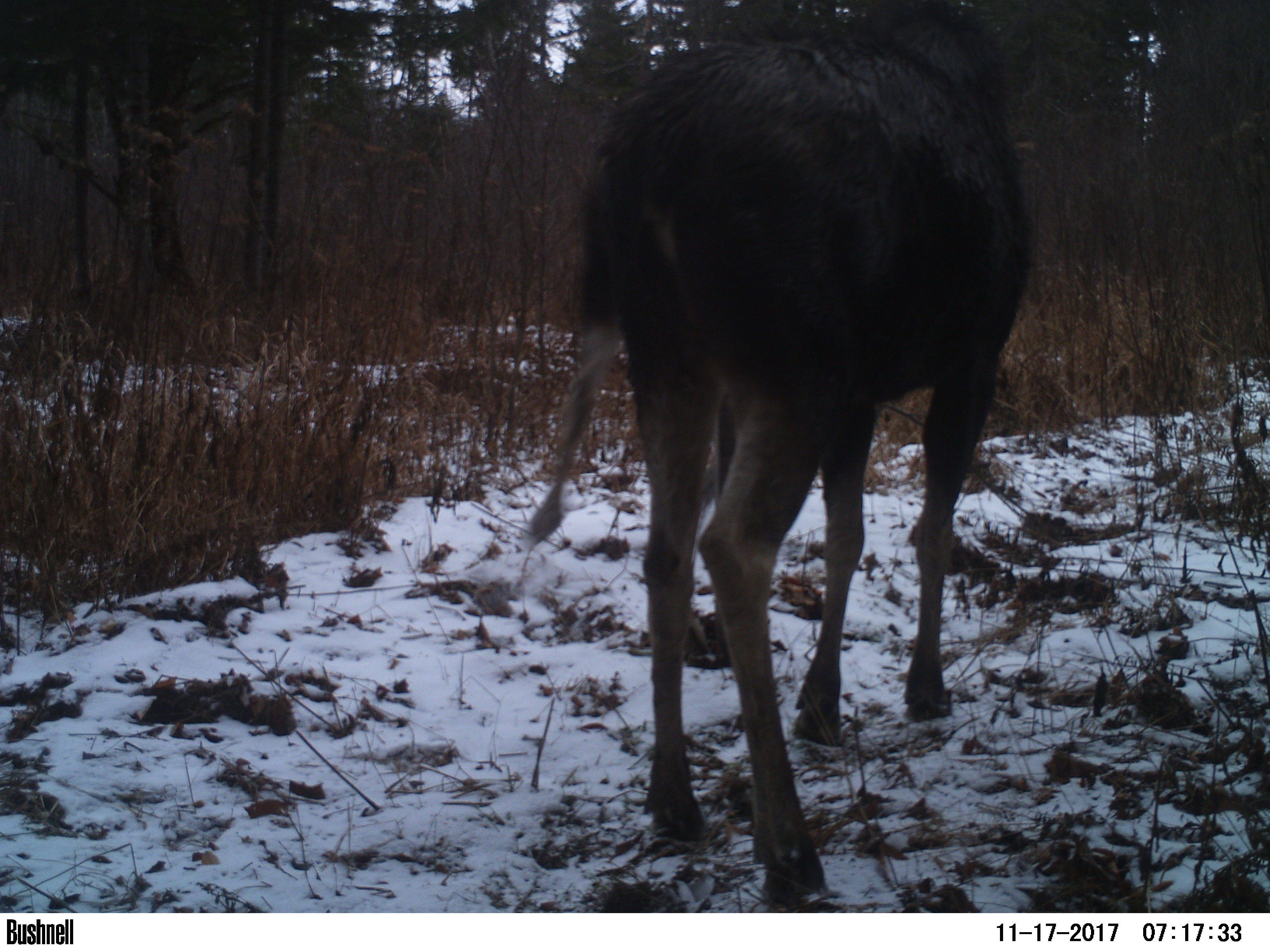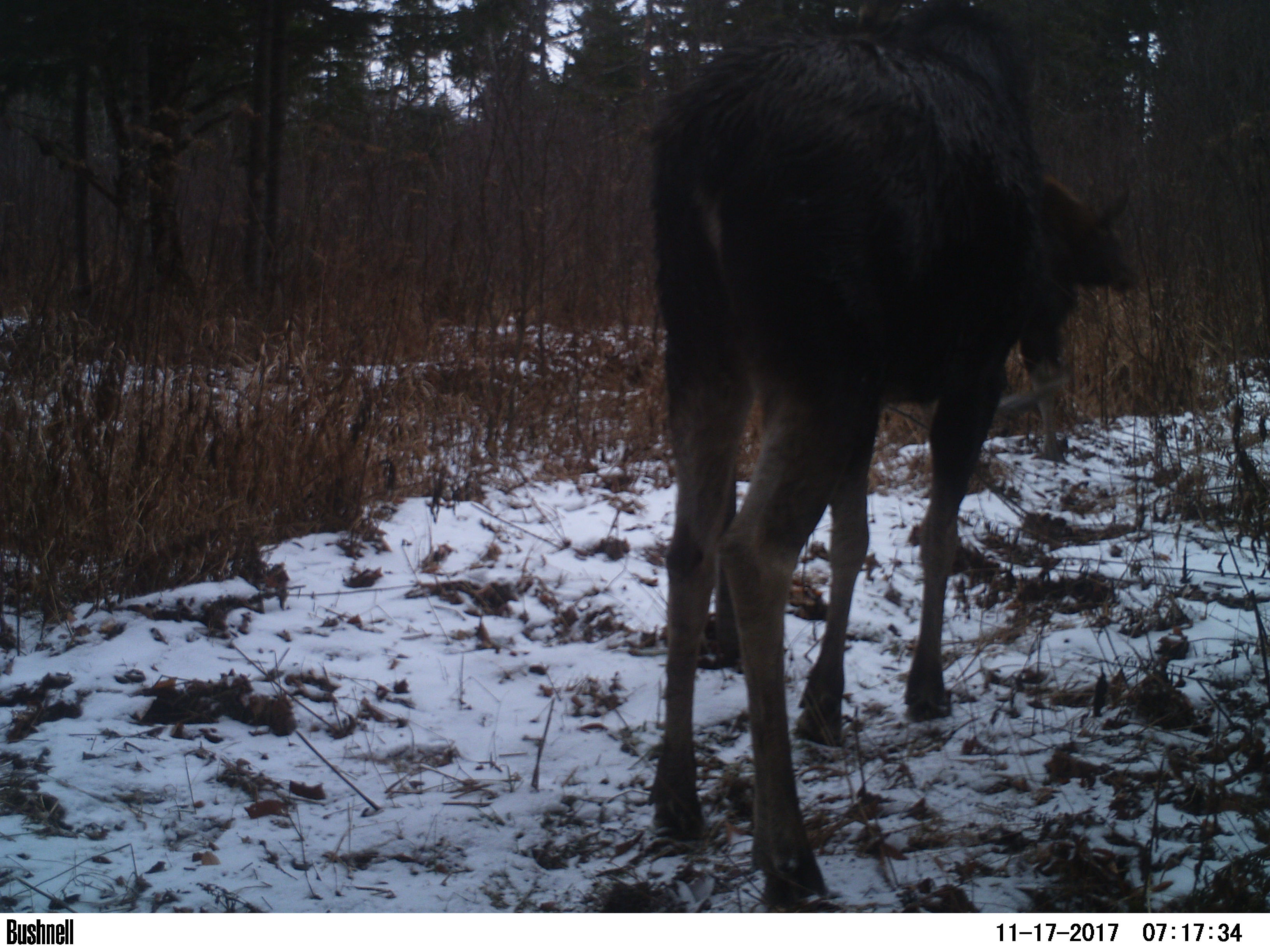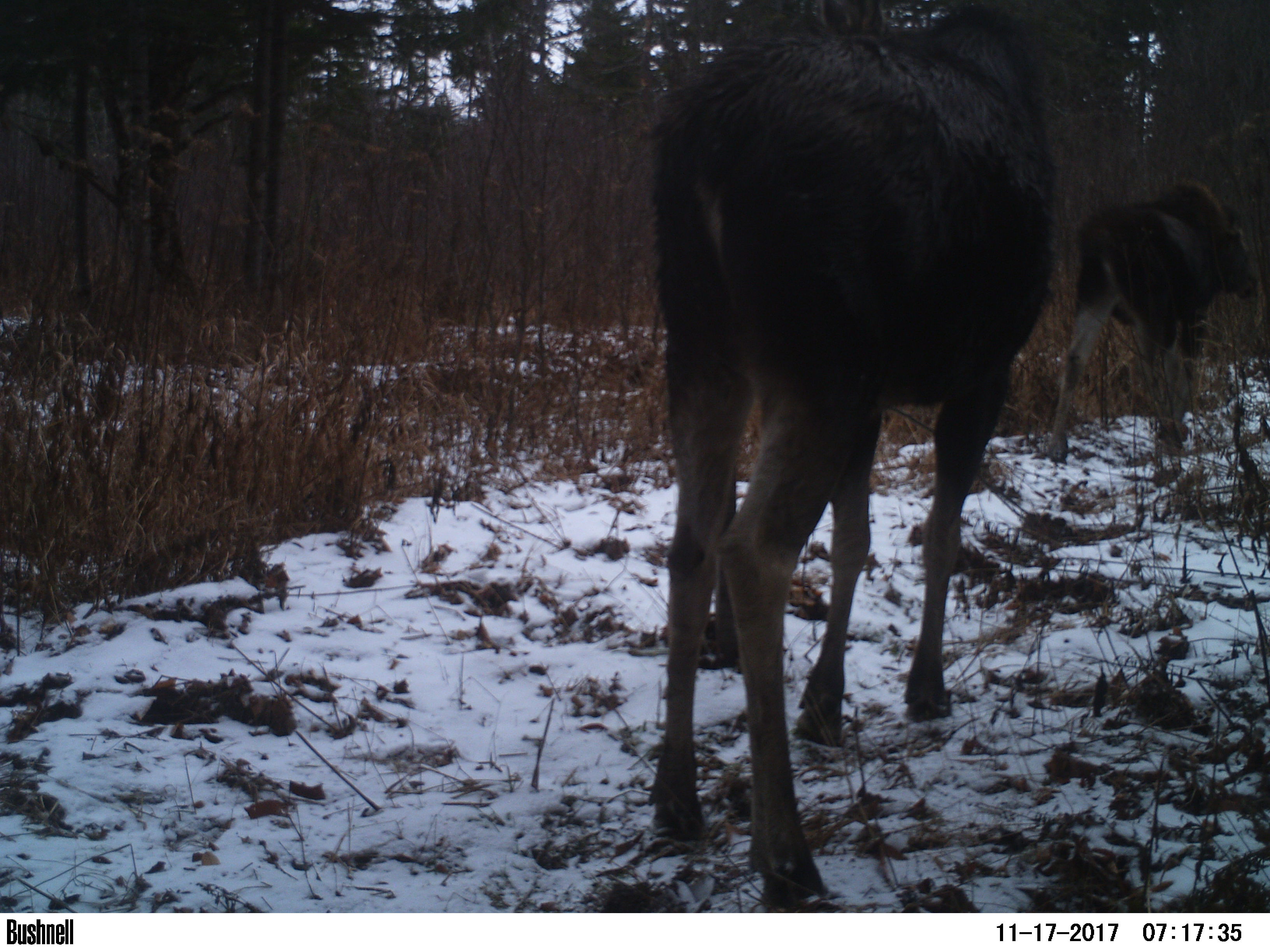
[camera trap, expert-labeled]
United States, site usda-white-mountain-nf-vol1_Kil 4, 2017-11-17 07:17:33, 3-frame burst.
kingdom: Animalia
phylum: Chordata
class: Mammalia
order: Artiodactyla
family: Cervidae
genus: Alces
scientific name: Alces alces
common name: moose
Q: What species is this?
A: Moose (Alces alces).